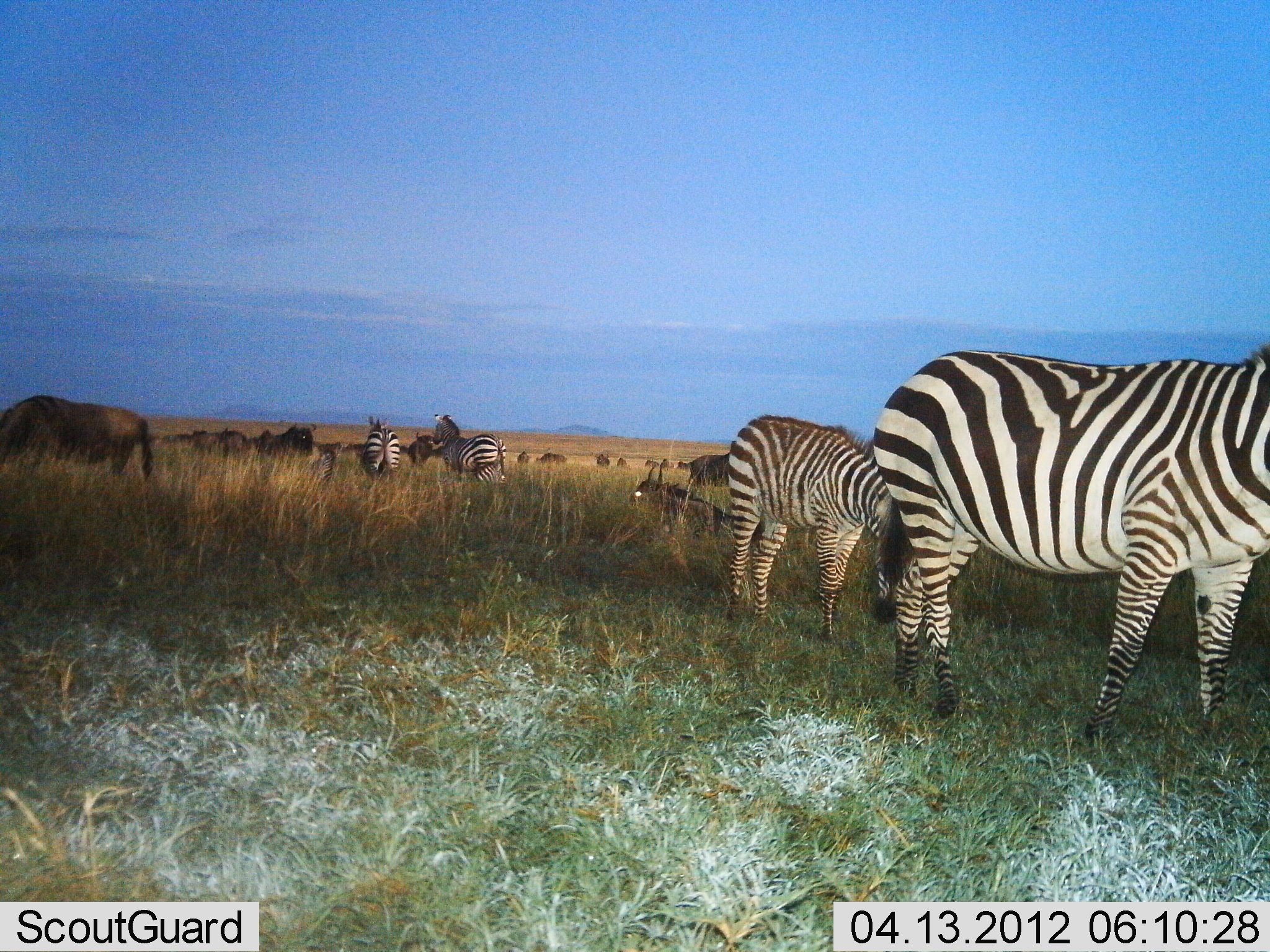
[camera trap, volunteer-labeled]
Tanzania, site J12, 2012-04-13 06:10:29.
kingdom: Animalia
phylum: Chordata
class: Mammalia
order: Artiodactyla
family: Bovidae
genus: Connochaetes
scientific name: Connochaetes taurinus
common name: blue wildebeest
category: wildebeest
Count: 11-50.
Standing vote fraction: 73%.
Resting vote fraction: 77%.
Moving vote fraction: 12%.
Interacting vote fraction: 0%.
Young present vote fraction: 8%.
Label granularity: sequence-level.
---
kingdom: Animalia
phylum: Chordata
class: Mammalia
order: Perissodactyla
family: Equidae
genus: Equus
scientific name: Equus quagga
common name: plains zebra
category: zebra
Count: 4.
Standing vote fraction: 90%.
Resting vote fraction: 3%.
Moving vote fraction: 14%.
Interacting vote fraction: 0%.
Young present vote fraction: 14%.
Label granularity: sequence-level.